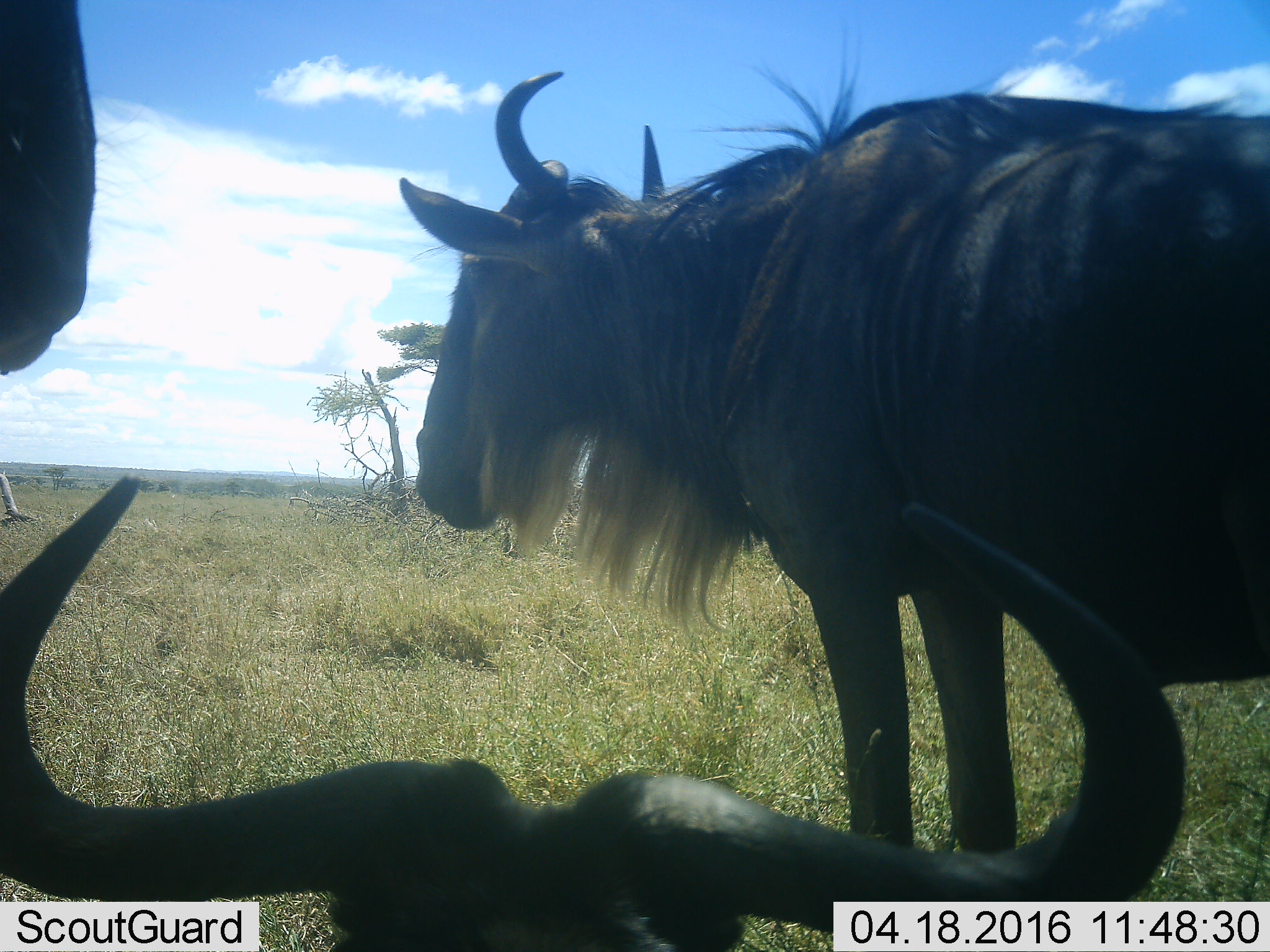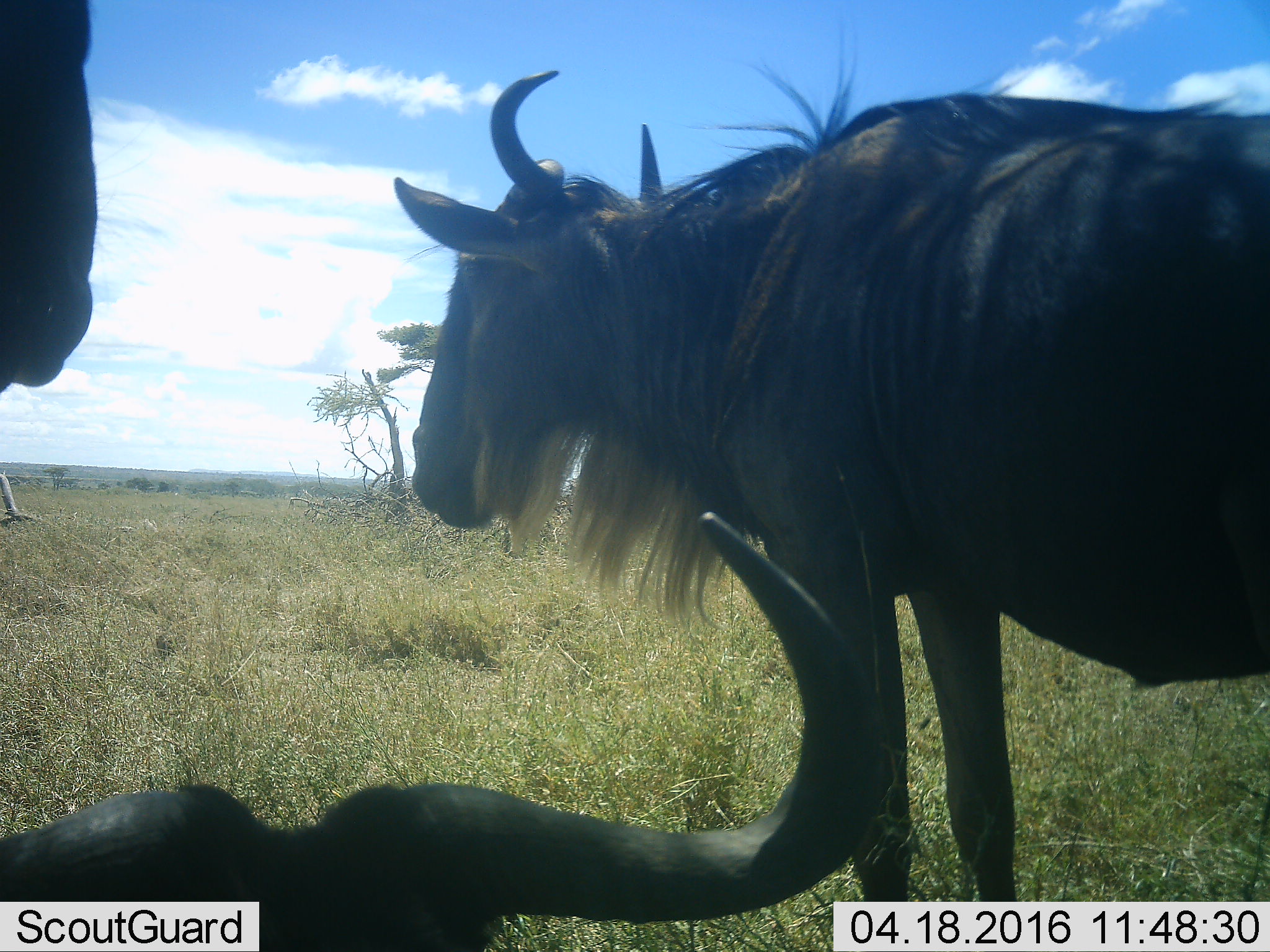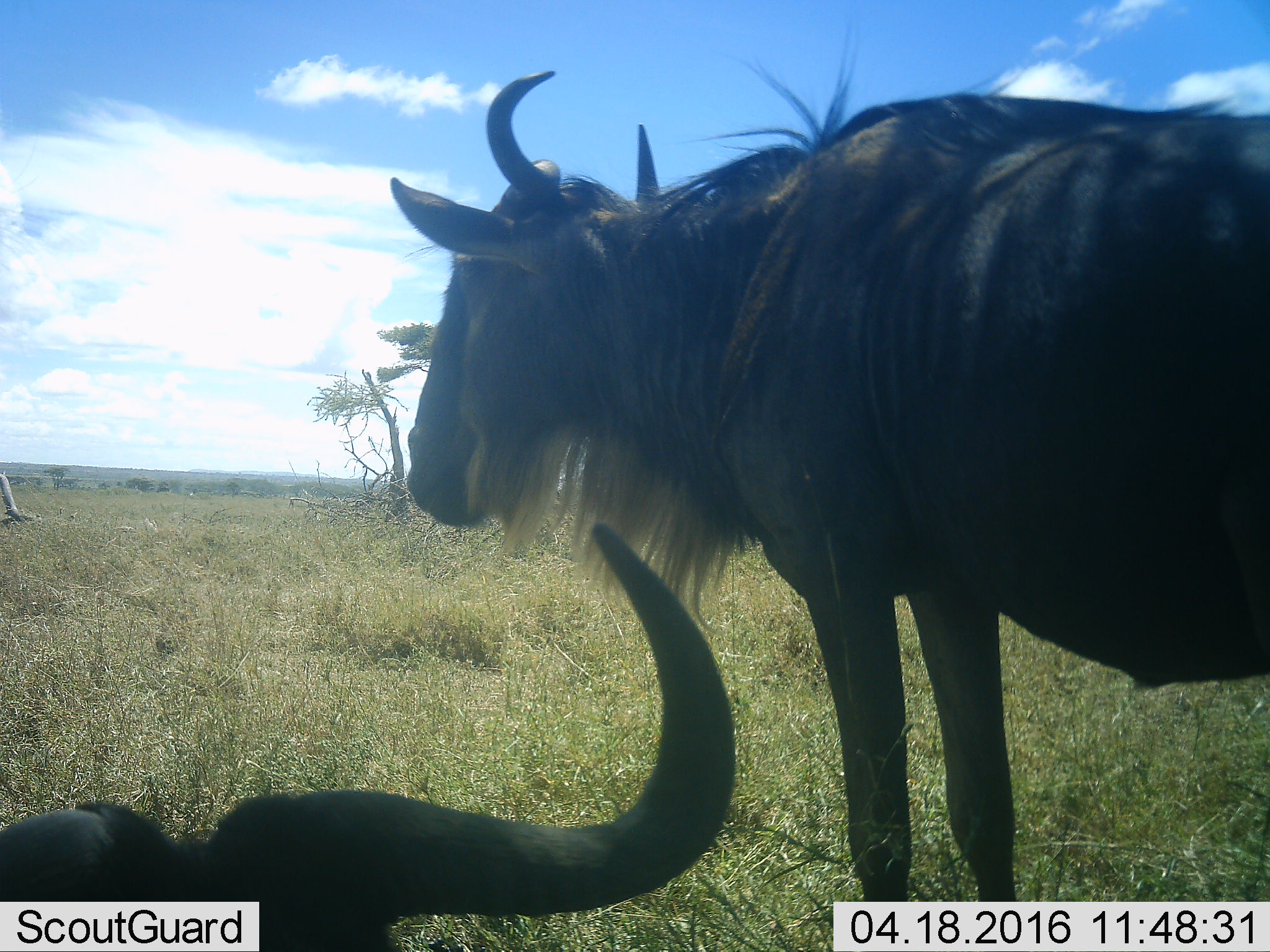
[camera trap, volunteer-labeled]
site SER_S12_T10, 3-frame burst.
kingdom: Animalia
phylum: Chordata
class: Mammalia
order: Artiodactyla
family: Bovidae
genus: Connochaetes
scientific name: Connochaetes taurinus taurinus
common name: blue wildebeest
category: wildebeestblue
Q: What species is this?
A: Wildebeestblue (blue wildebeest) (Connochaetes taurinus taurinus).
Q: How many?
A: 3.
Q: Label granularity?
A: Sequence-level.